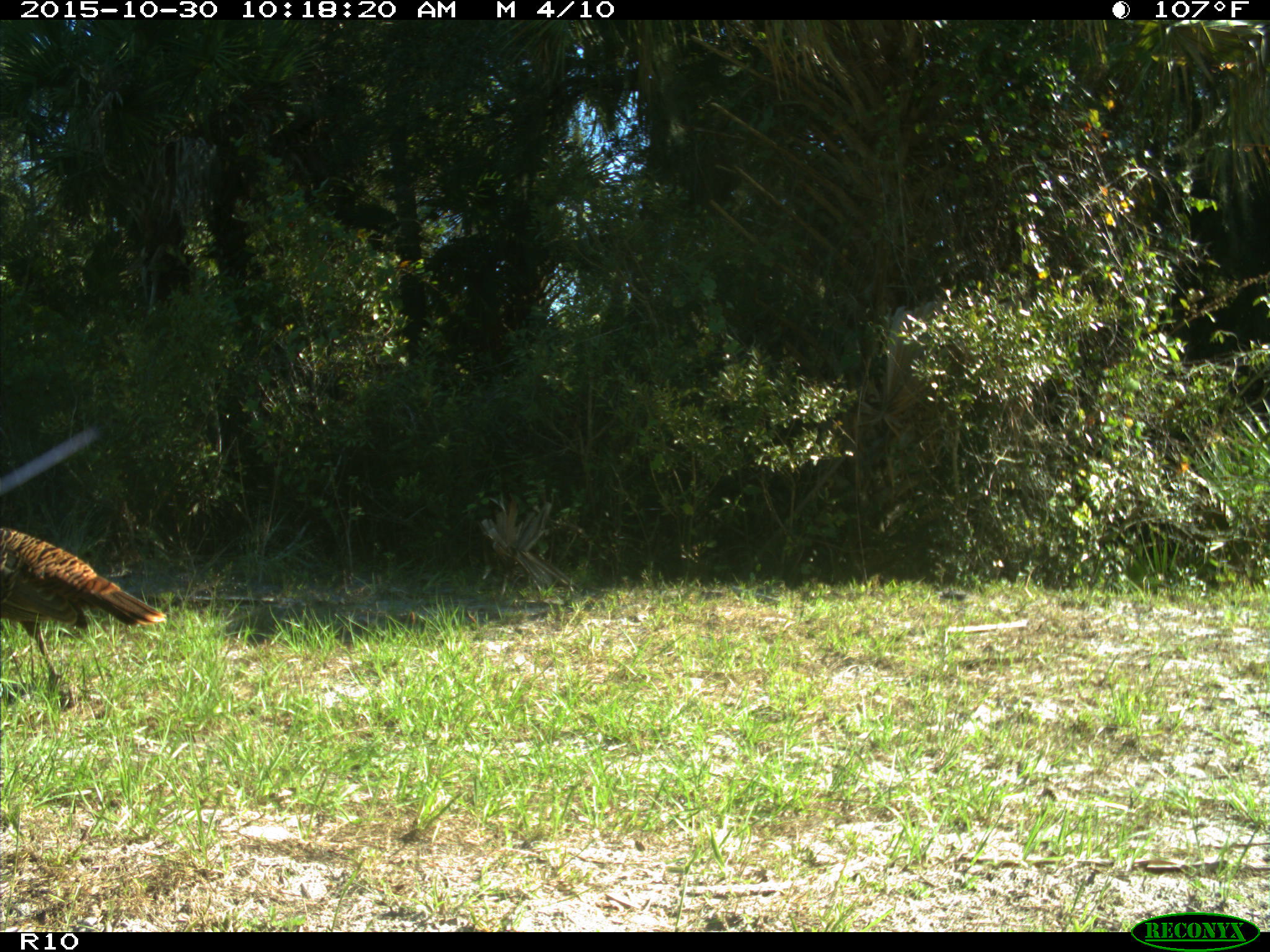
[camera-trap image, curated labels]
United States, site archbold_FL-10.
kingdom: Animalia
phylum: Chordata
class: Aves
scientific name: Aves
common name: birds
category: unidentified bird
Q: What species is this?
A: Unidentified bird (birds) (Aves).